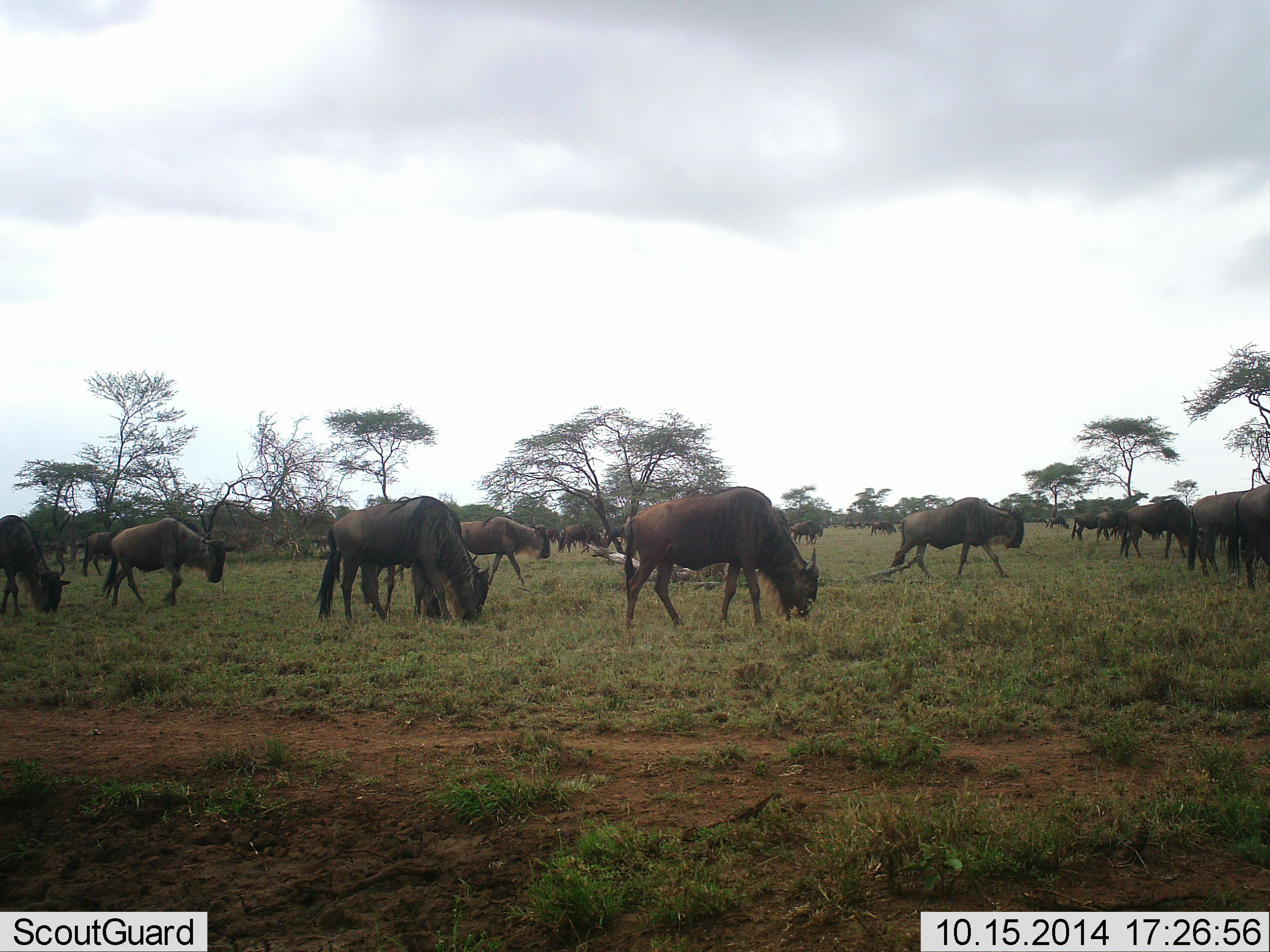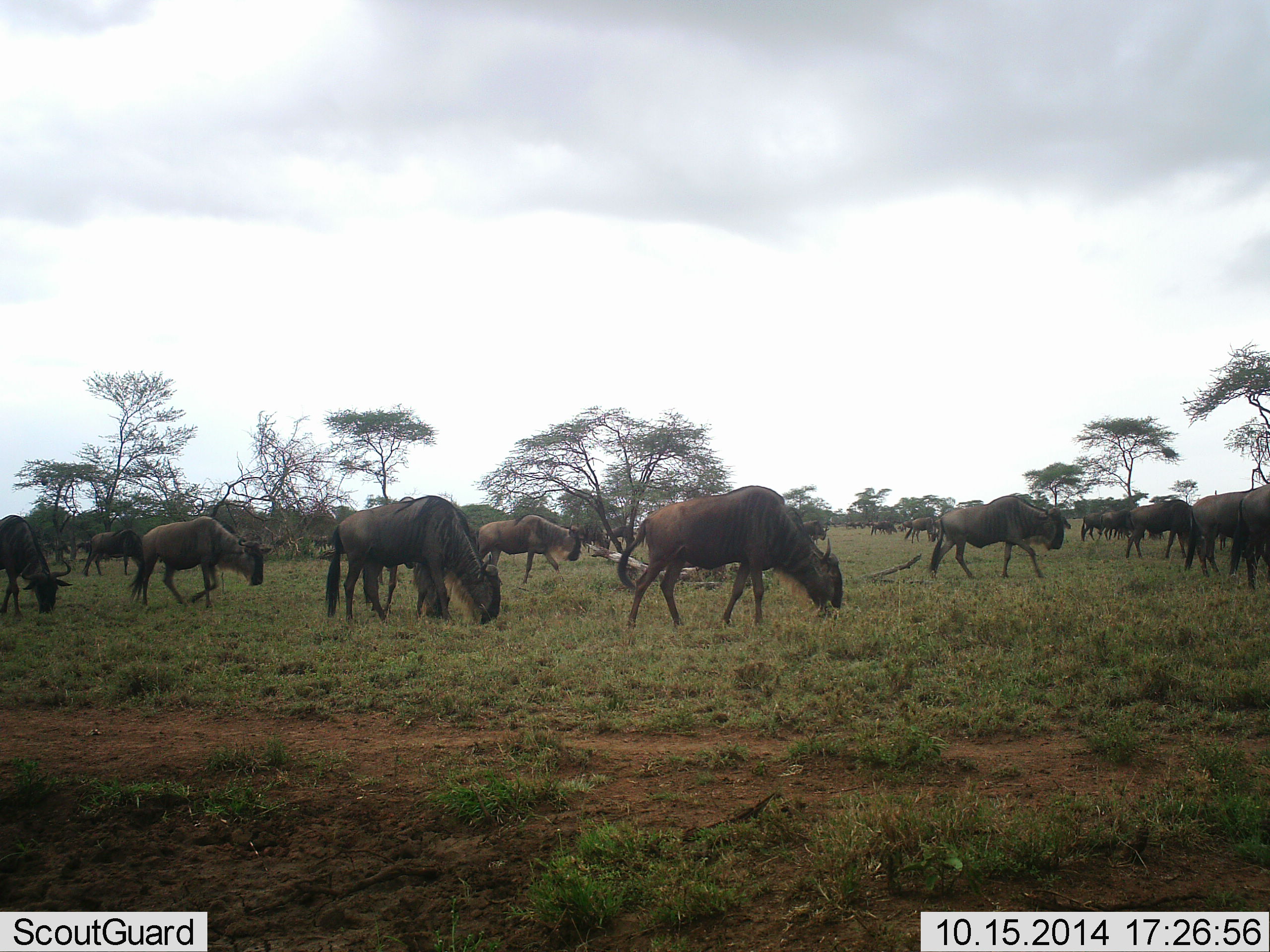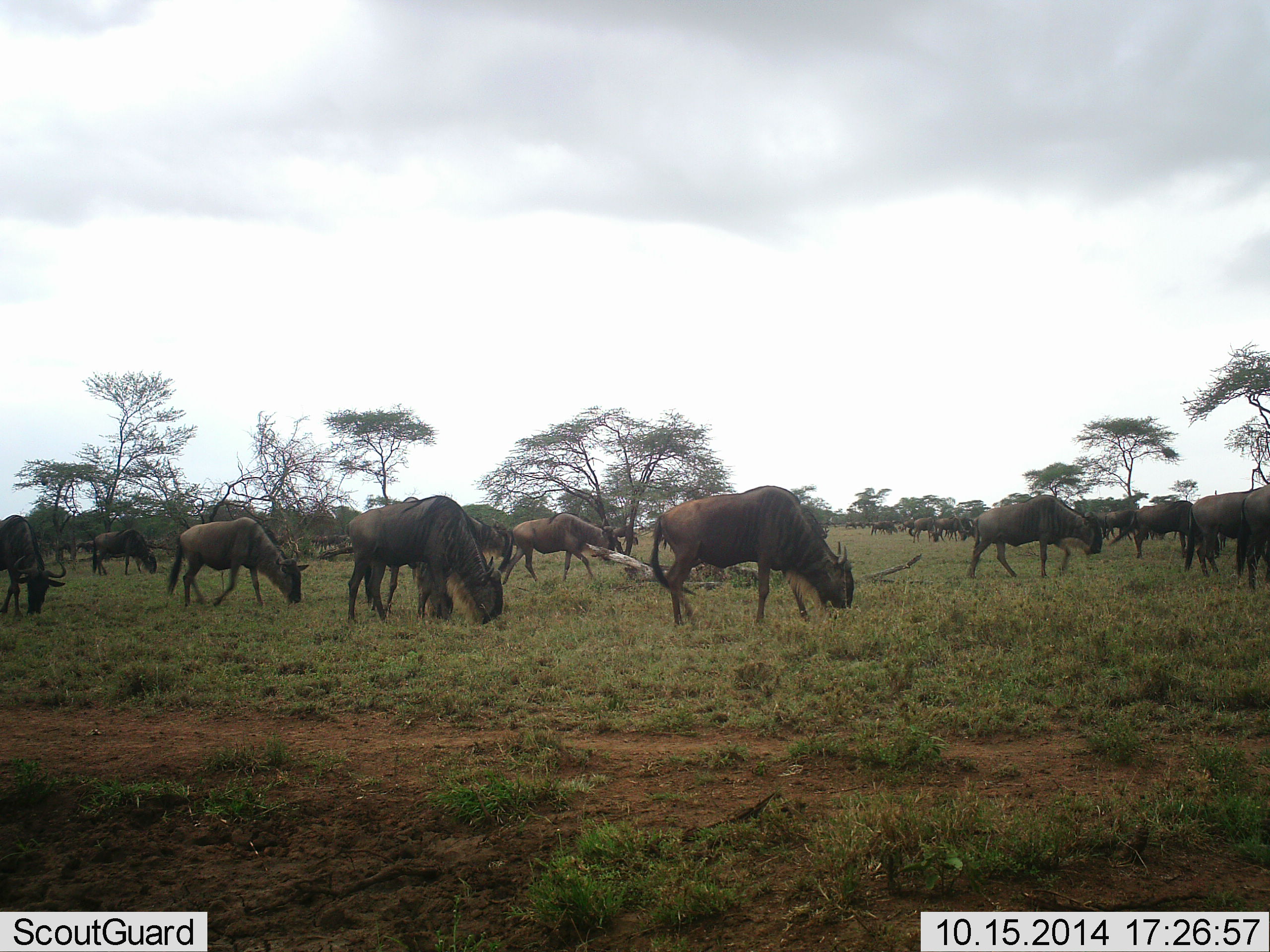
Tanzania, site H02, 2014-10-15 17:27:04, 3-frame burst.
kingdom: Animalia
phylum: Chordata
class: Mammalia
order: Artiodactyla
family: Bovidae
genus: Connochaetes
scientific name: Connochaetes taurinus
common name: blue wildebeest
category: wildebeest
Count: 11-50.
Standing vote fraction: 20%.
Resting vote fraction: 0%.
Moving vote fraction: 70%.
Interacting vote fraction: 0%.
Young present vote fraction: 0%.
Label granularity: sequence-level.